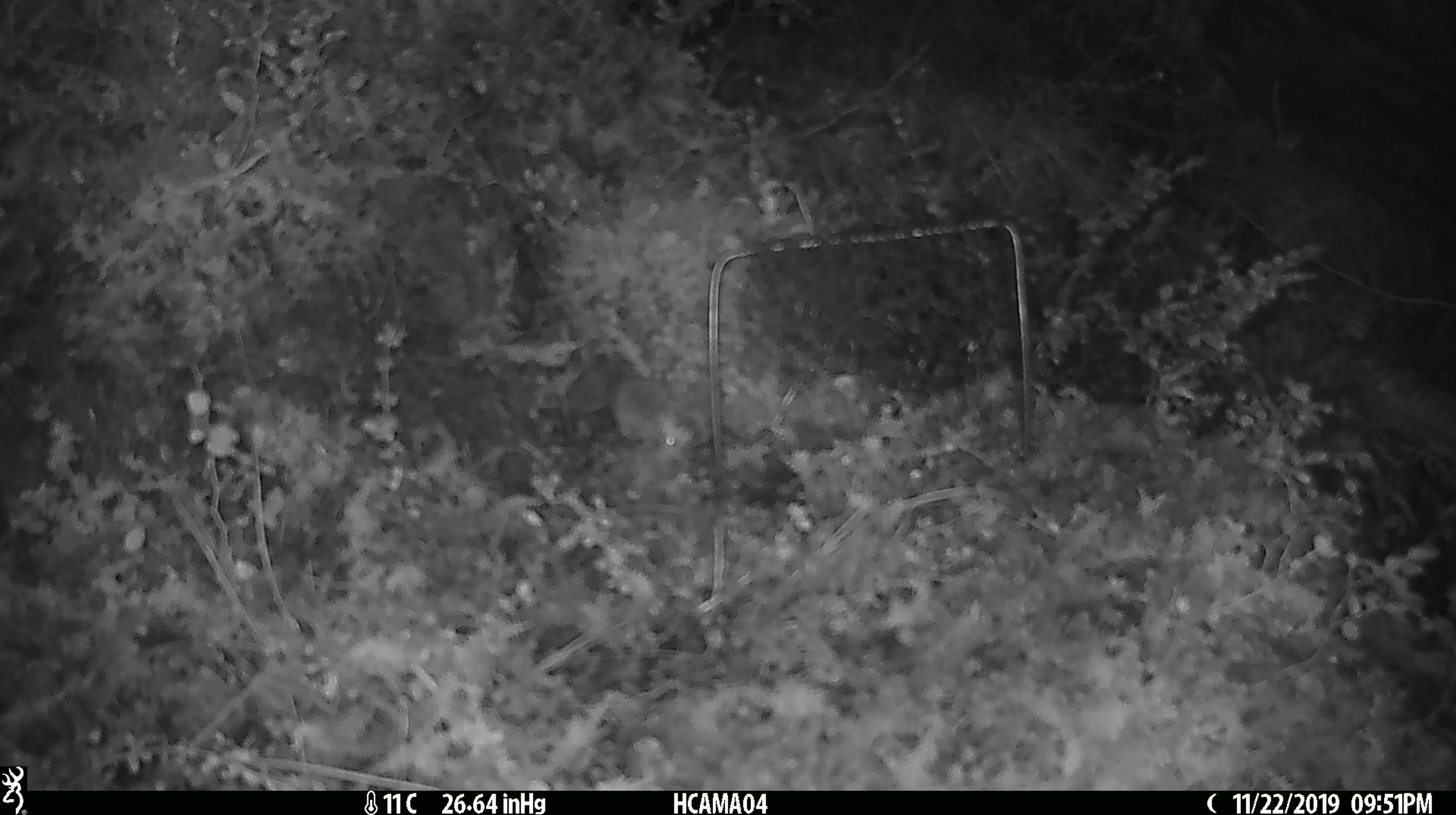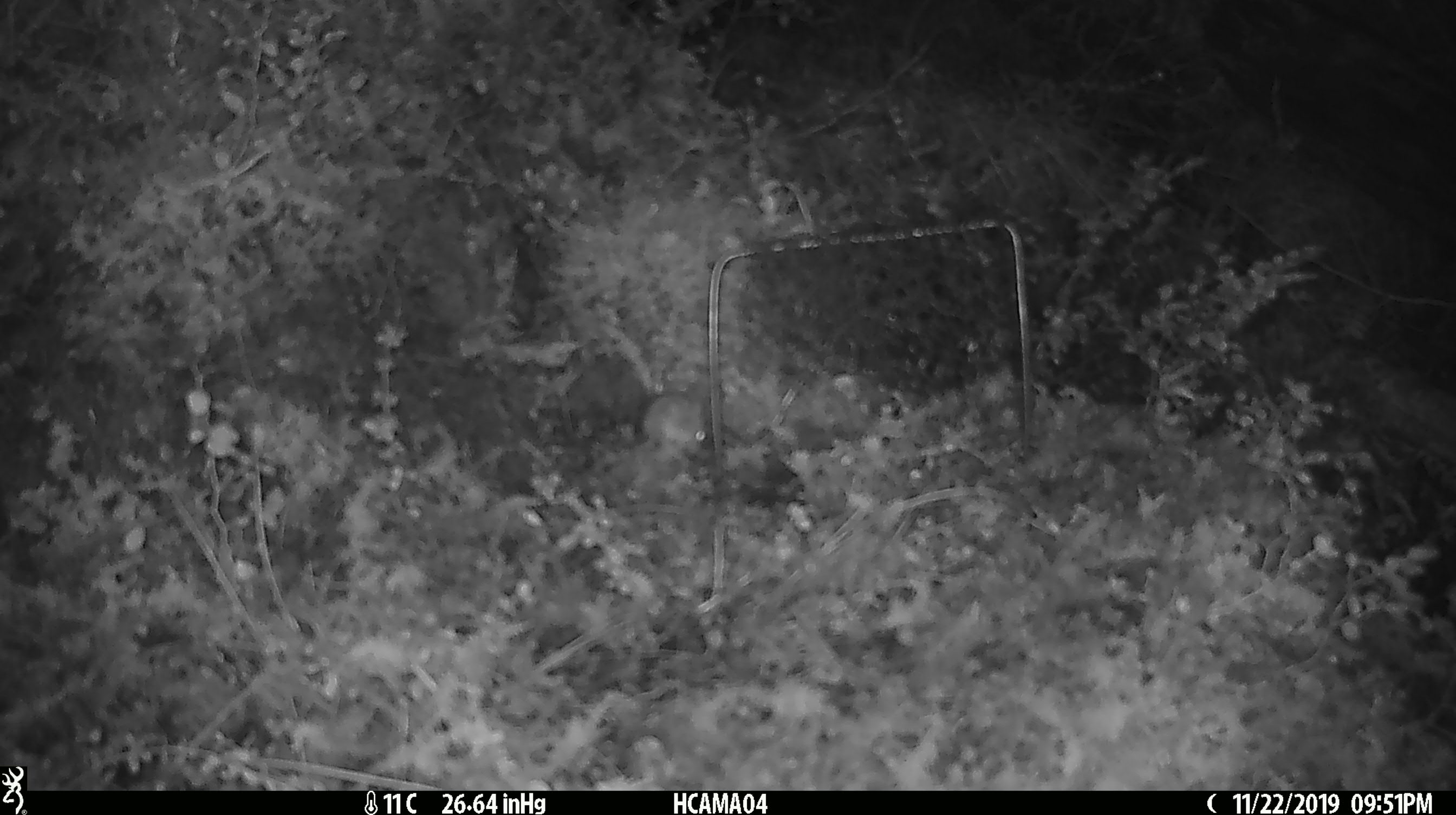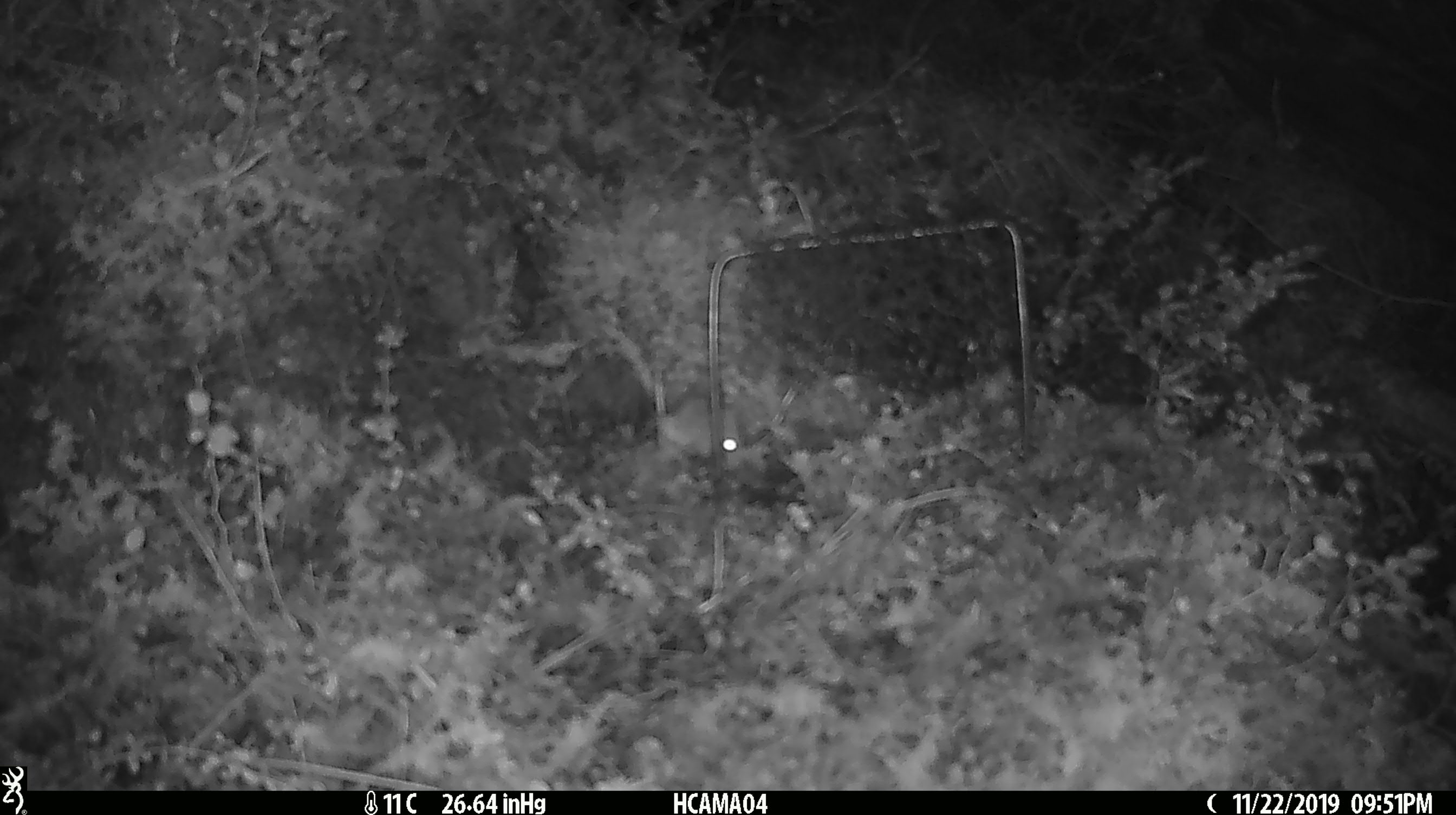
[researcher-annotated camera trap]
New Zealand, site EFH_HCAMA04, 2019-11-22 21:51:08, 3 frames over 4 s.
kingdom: Animalia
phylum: Chordata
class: Mammalia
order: Rodentia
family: Muridae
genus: Mus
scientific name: Mus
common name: mouse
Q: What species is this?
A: Mouse (Mus).